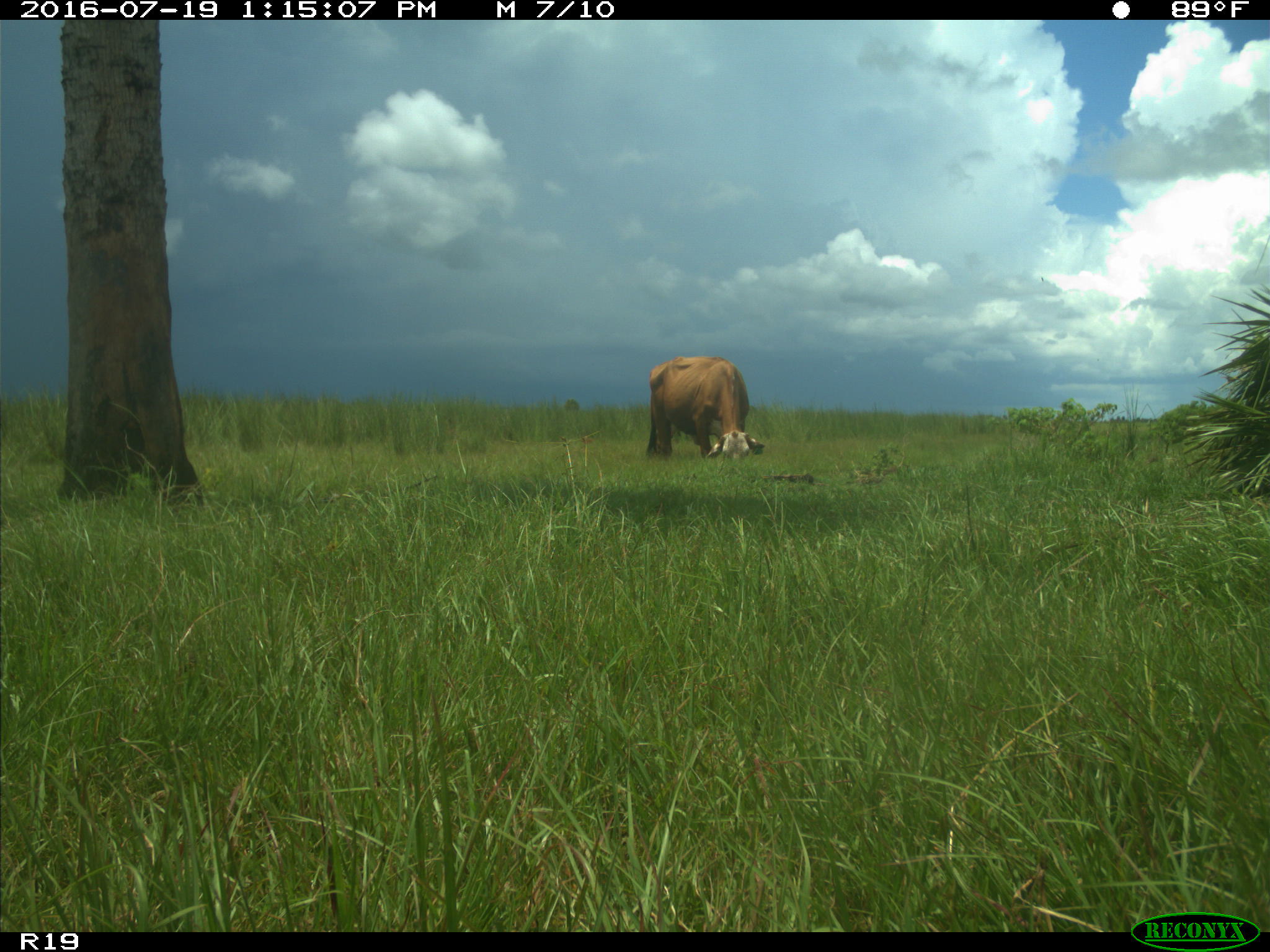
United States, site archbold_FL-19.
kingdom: Animalia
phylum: Chordata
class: Mammalia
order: Artiodactyla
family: Bovidae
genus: Bos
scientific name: Bos taurus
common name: domestic cow